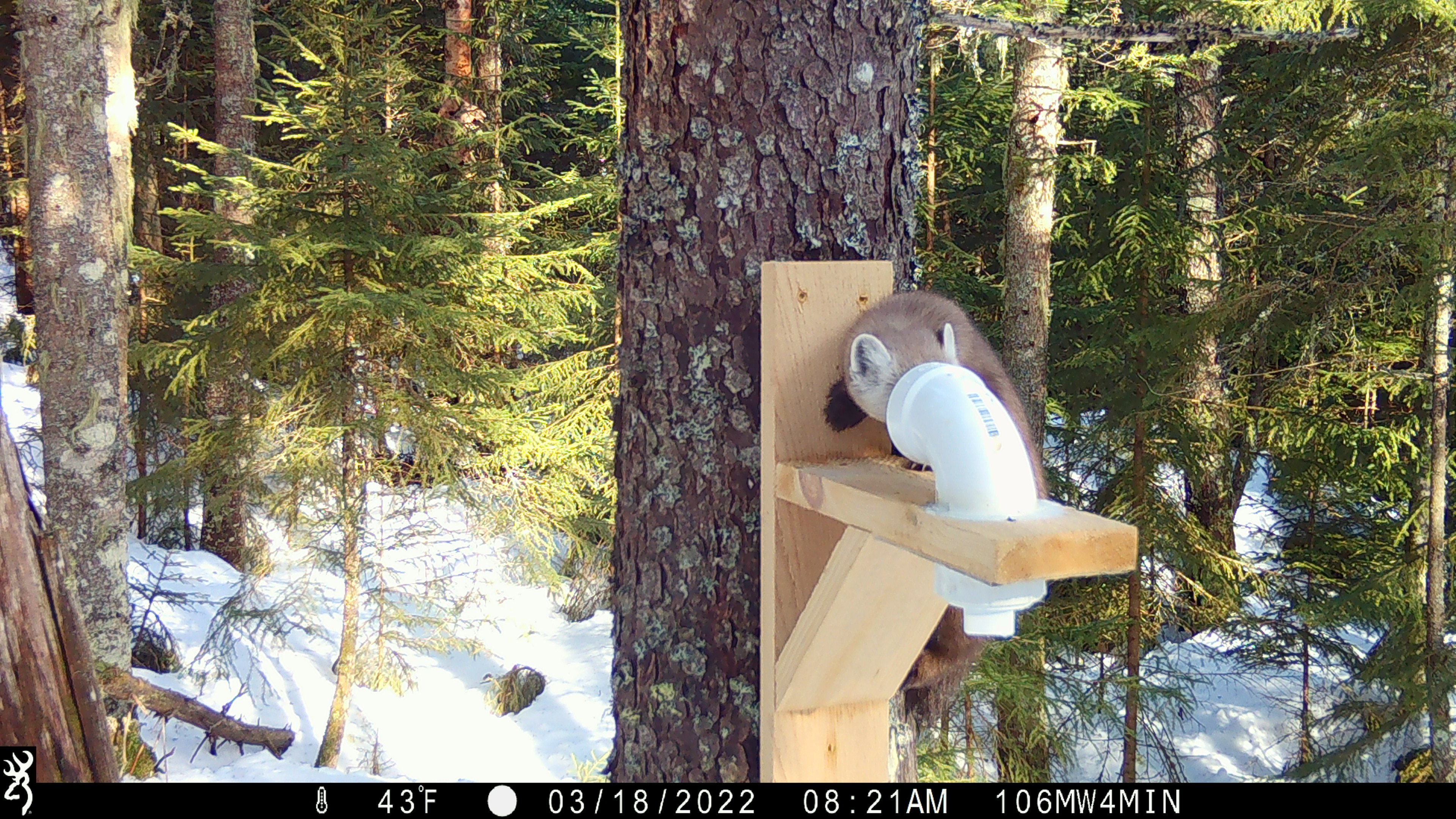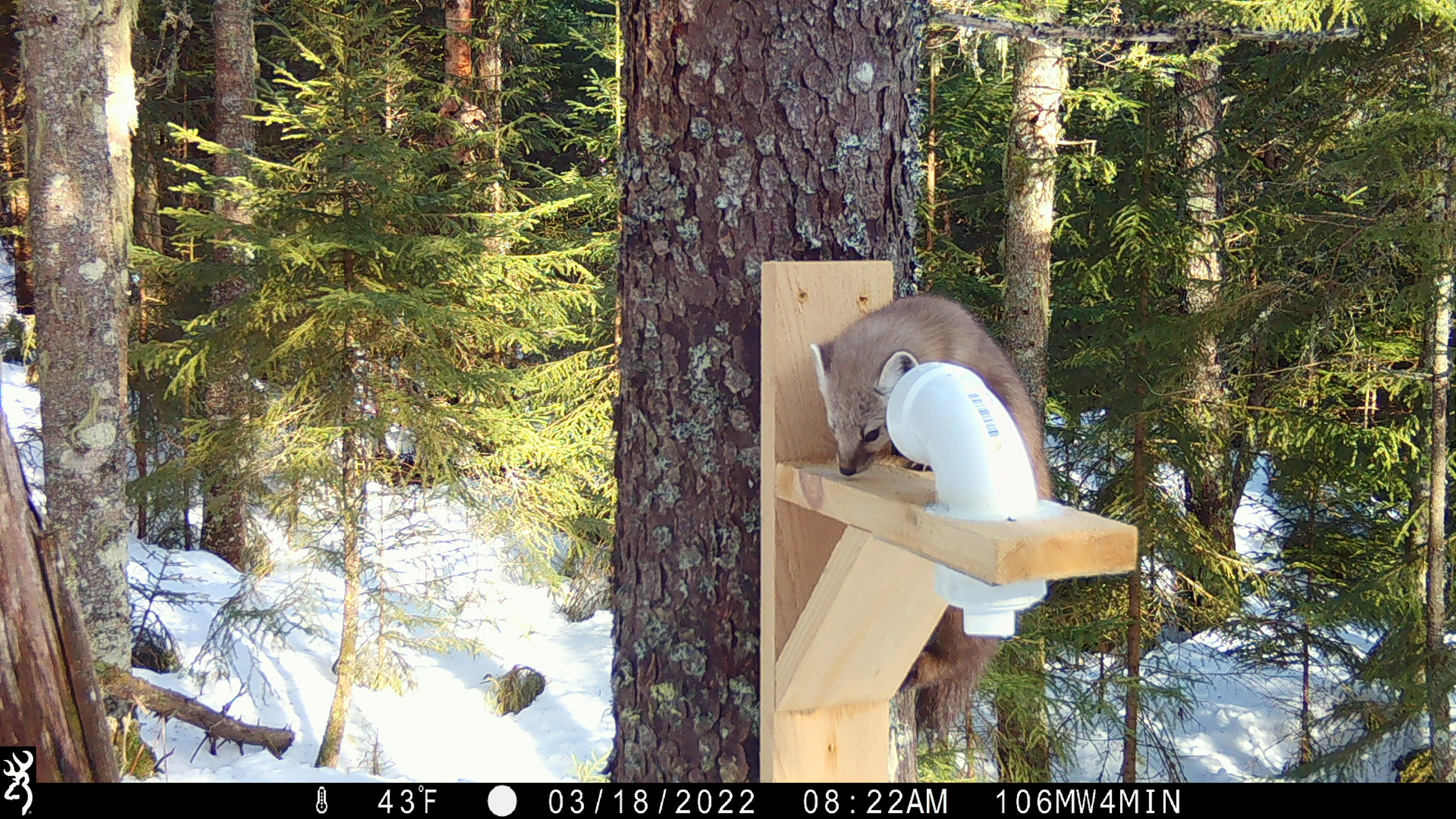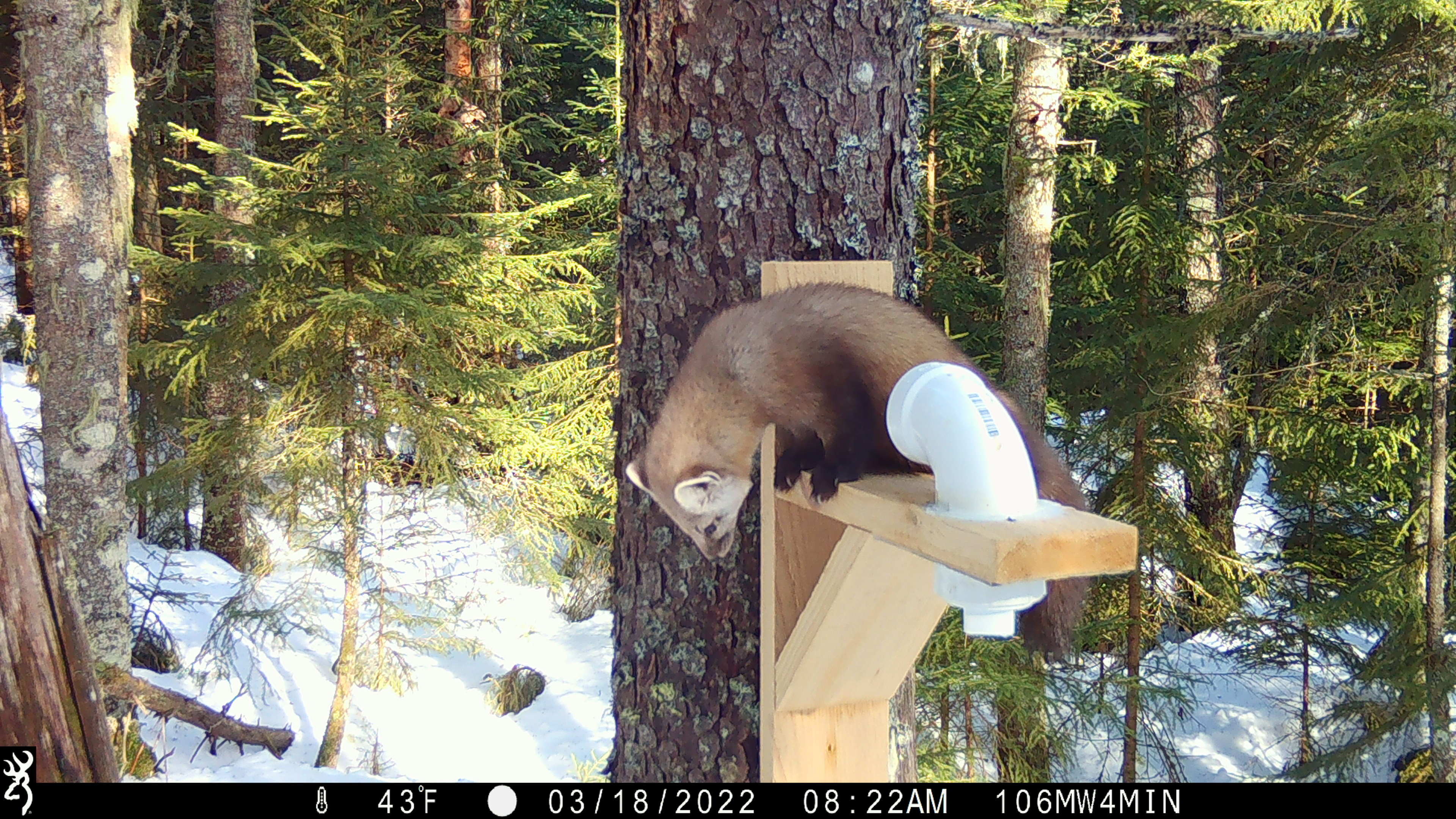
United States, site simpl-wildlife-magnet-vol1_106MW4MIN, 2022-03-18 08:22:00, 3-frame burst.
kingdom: Animalia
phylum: Chordata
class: Mammalia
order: Carnivora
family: Mustelidae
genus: Martes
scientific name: Martes americana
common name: american marten